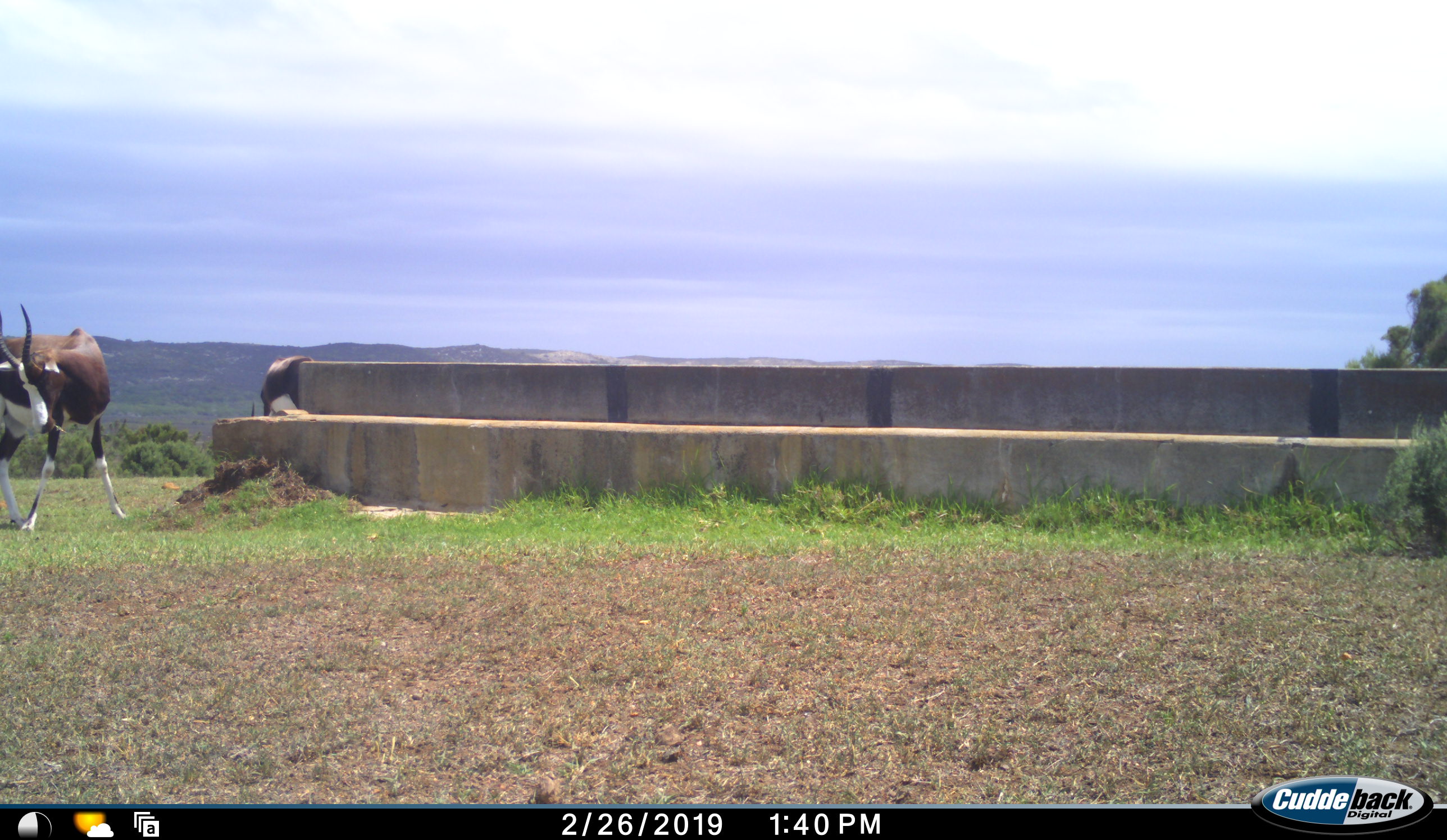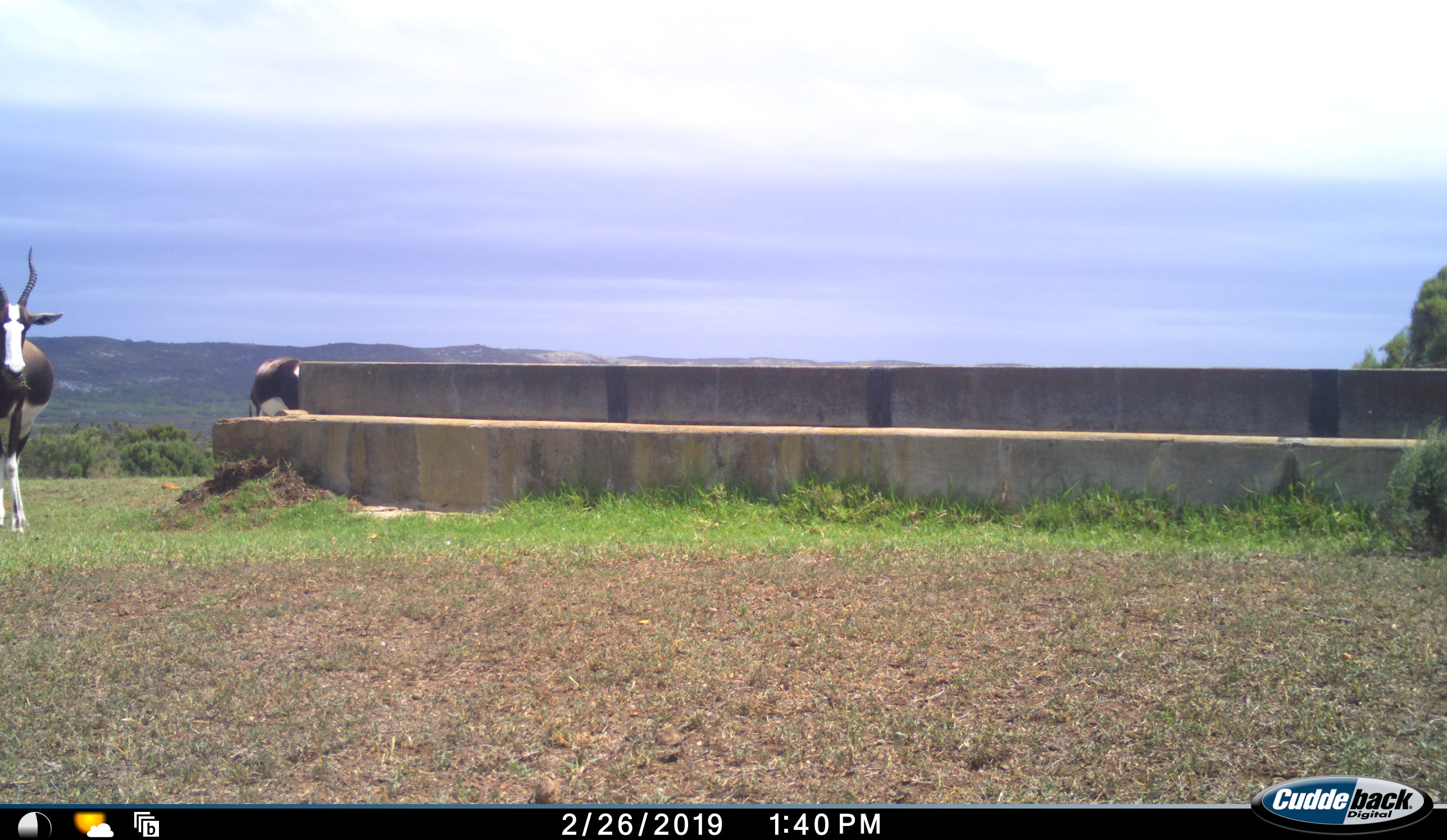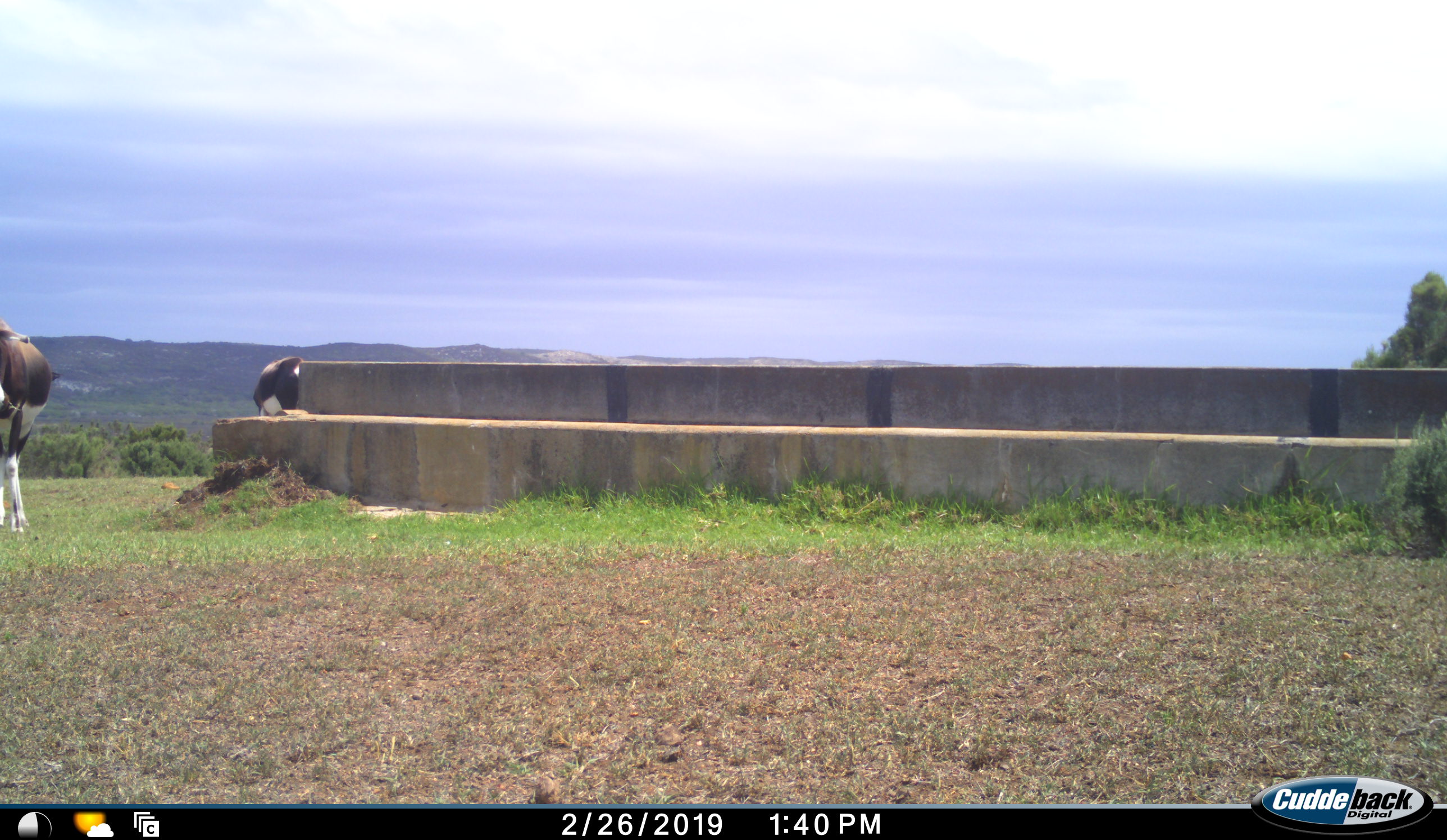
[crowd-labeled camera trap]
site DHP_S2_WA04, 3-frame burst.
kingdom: Animalia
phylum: Chordata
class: Mammalia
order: Artiodactyla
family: Bovidae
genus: Damaliscus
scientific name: Damaliscus pygargus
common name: bontebok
Bontebok (Damaliscus pygargus), count 2. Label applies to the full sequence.